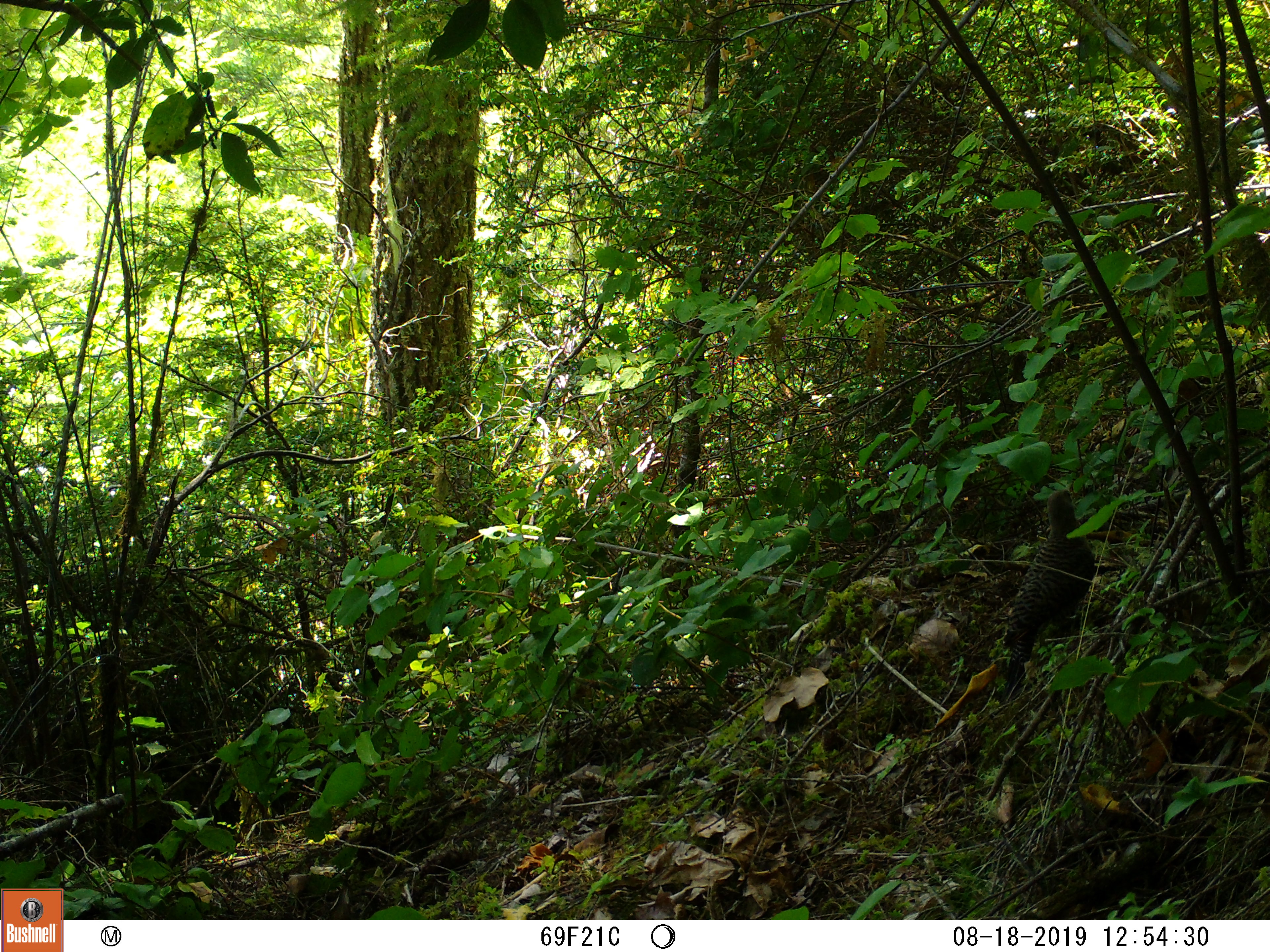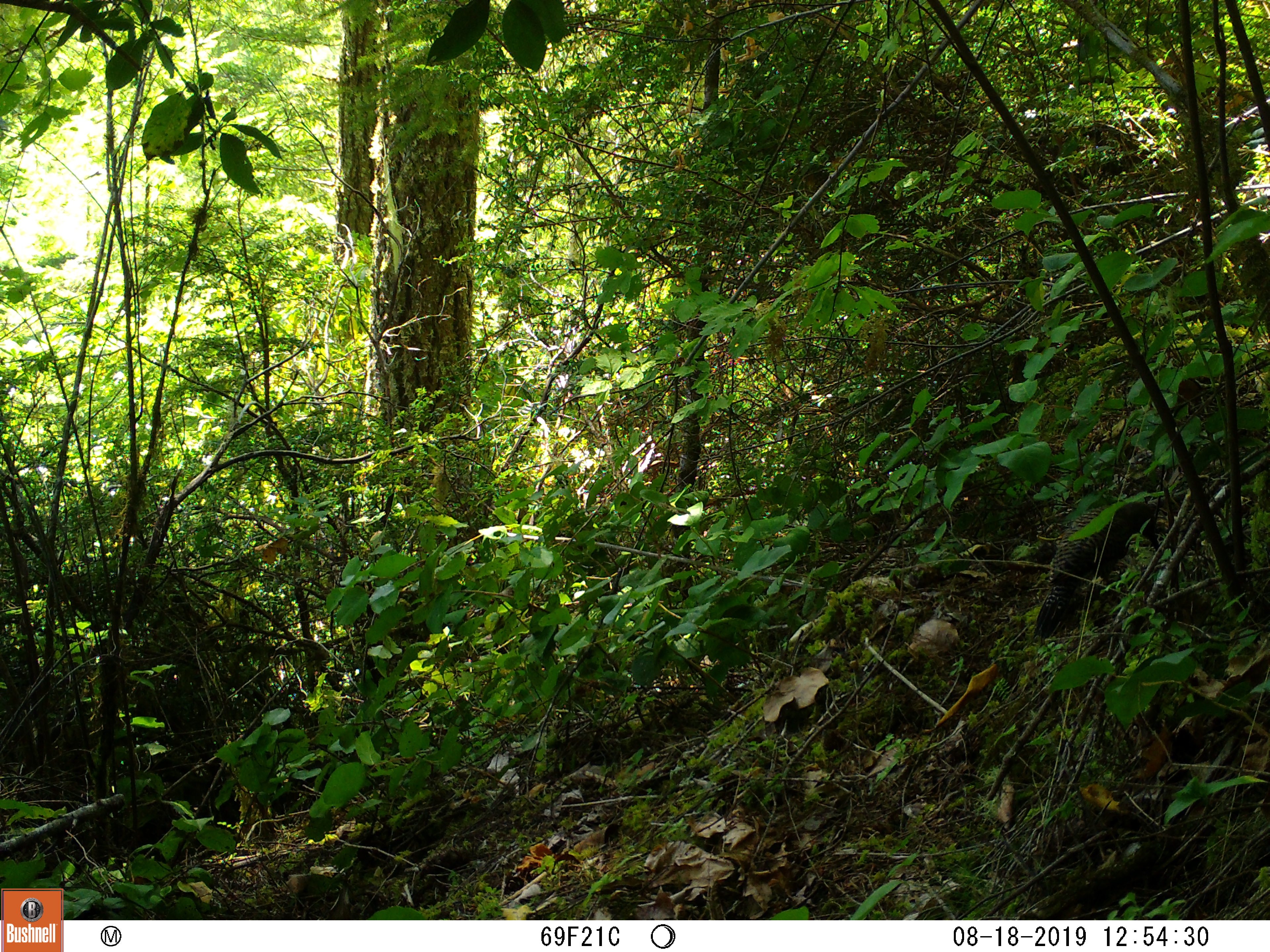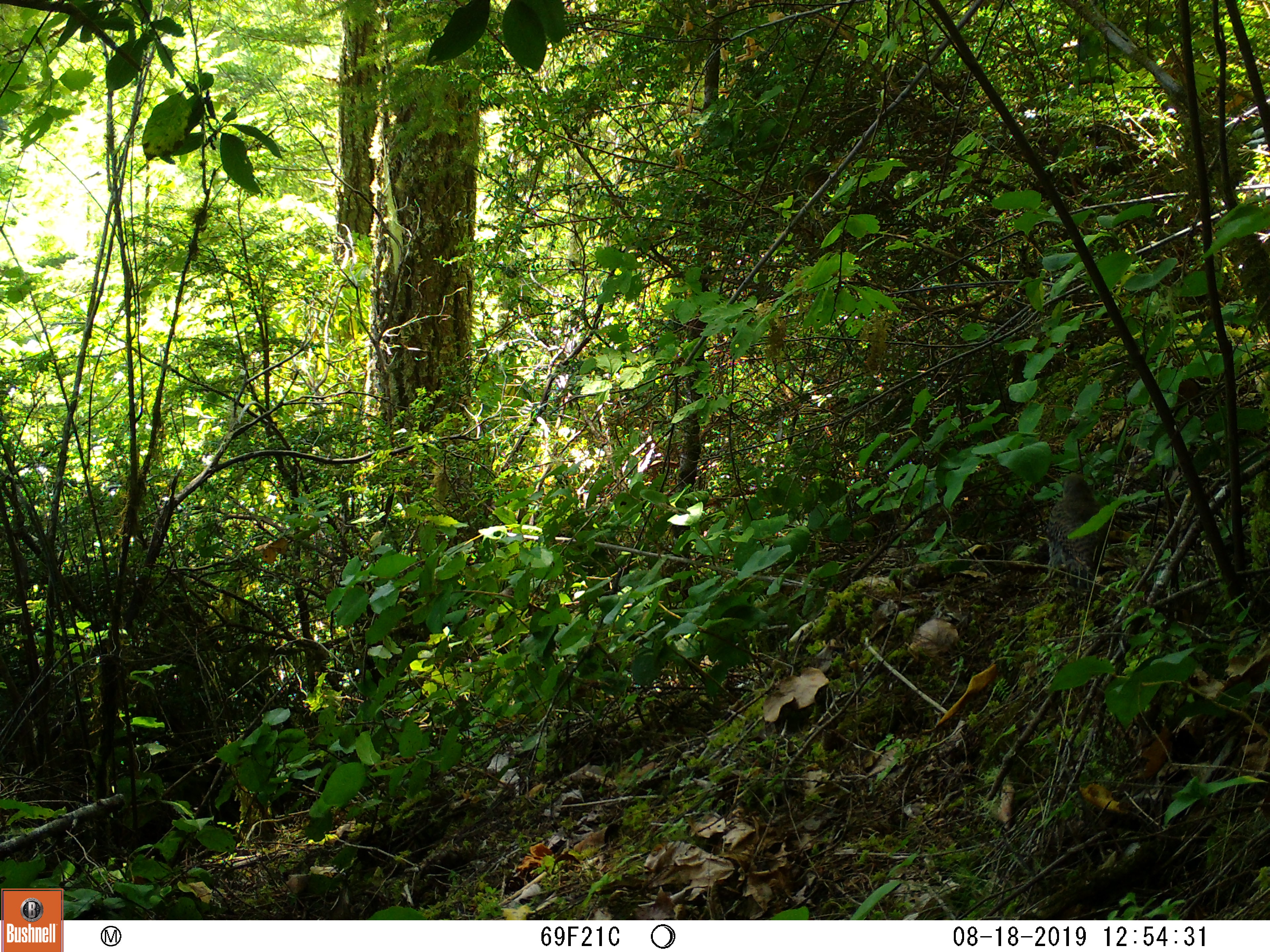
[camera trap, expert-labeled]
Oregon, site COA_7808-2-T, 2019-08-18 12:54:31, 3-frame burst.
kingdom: Animalia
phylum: Chordata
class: Aves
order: Piciformes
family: Picidae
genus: Colaptes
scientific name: Colaptes auratus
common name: northern flicker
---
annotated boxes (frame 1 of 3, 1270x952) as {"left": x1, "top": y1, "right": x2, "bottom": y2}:
northern flicker: {"left": 997, "top": 488, "right": 1099, "bottom": 687}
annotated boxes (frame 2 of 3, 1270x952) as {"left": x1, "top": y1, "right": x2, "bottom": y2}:
northern flicker: {"left": 1032, "top": 493, "right": 1168, "bottom": 642}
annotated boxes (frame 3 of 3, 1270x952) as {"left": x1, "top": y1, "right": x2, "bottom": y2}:
northern flicker: {"left": 1047, "top": 468, "right": 1109, "bottom": 582}